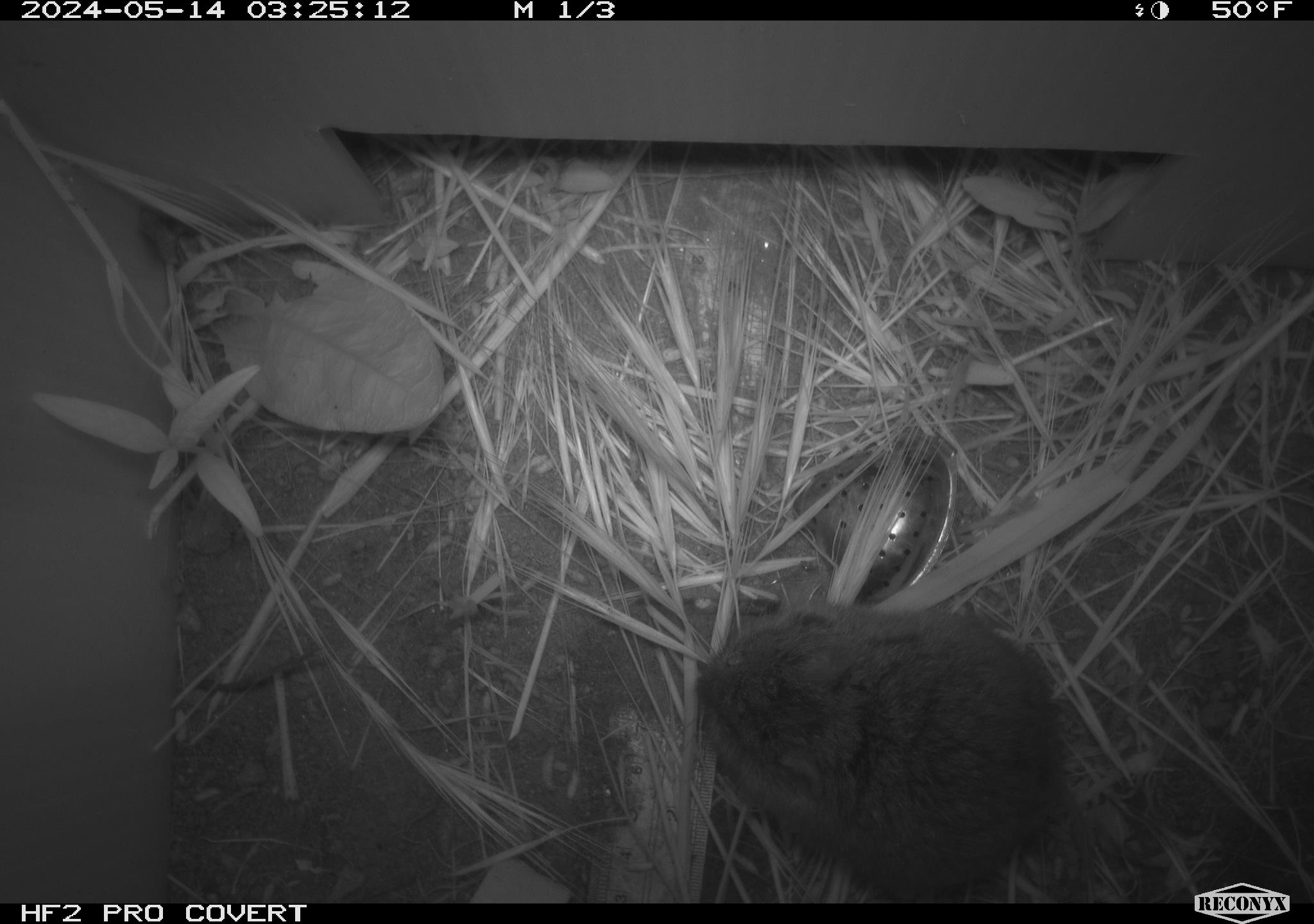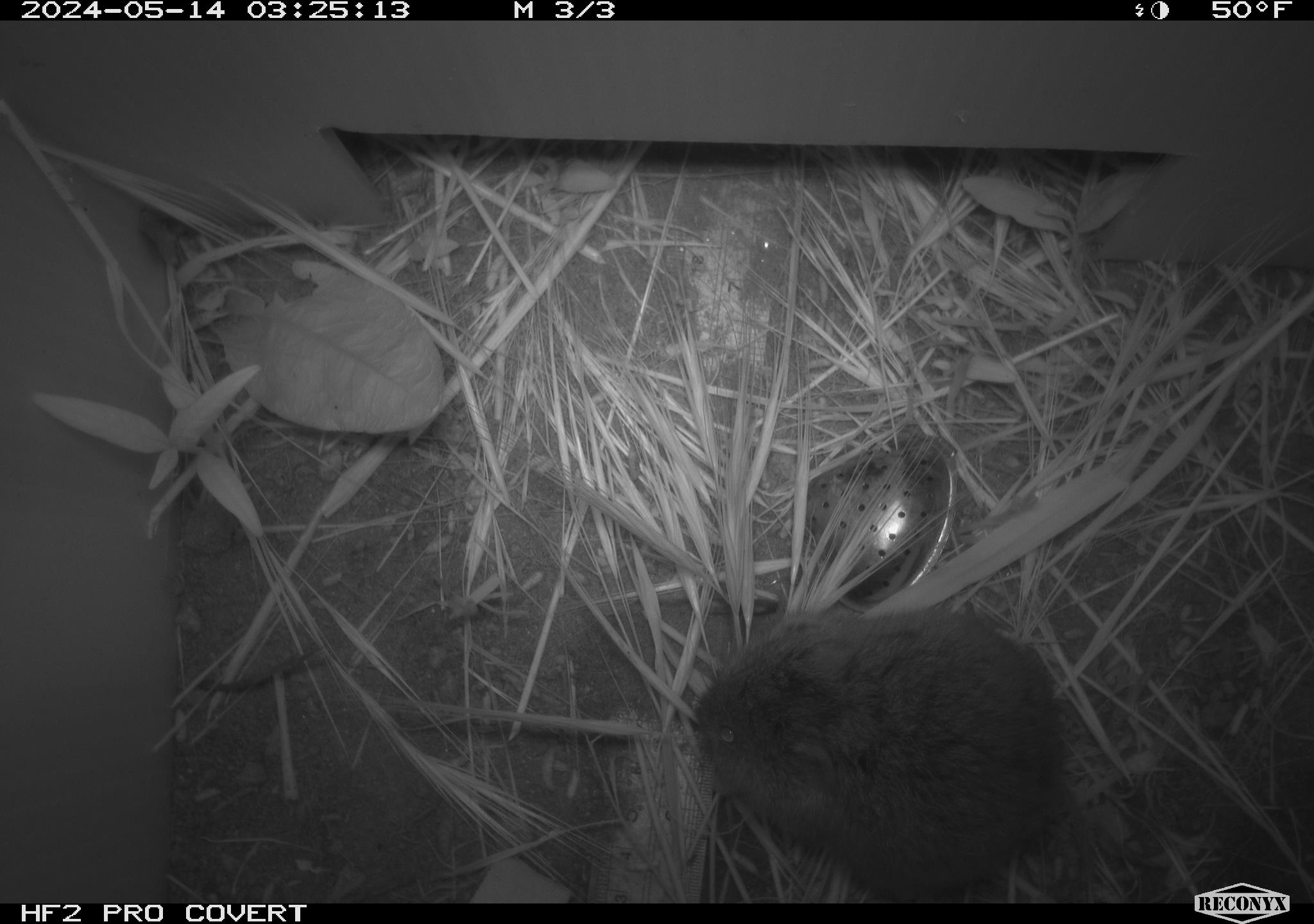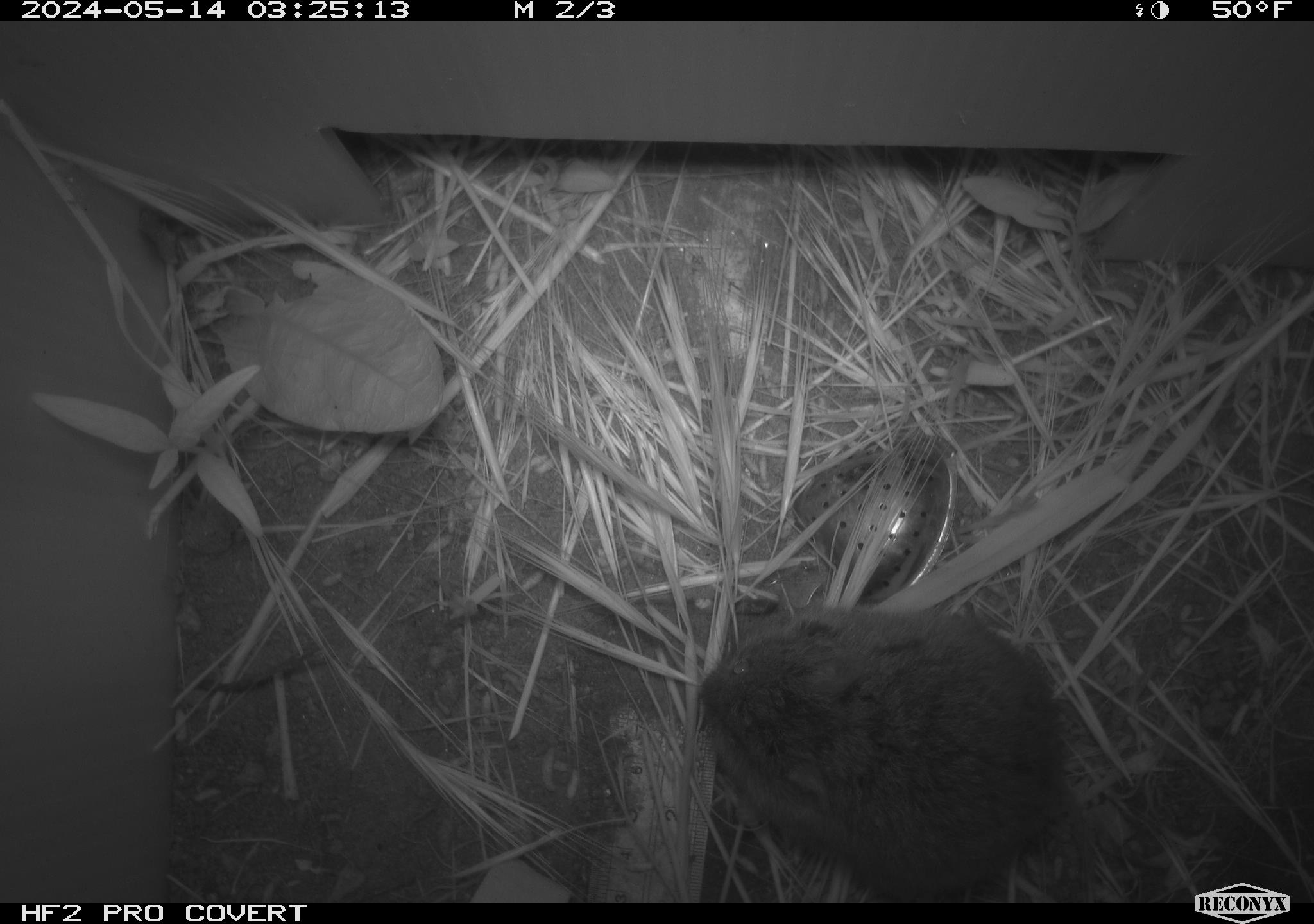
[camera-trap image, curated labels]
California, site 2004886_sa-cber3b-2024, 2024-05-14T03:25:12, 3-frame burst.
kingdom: Animalia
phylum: Chordata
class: Mammalia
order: Rodentia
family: Cricetidae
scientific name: Arvicolinae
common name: voles, lemmings, and muskrats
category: arvicolinae subfamily